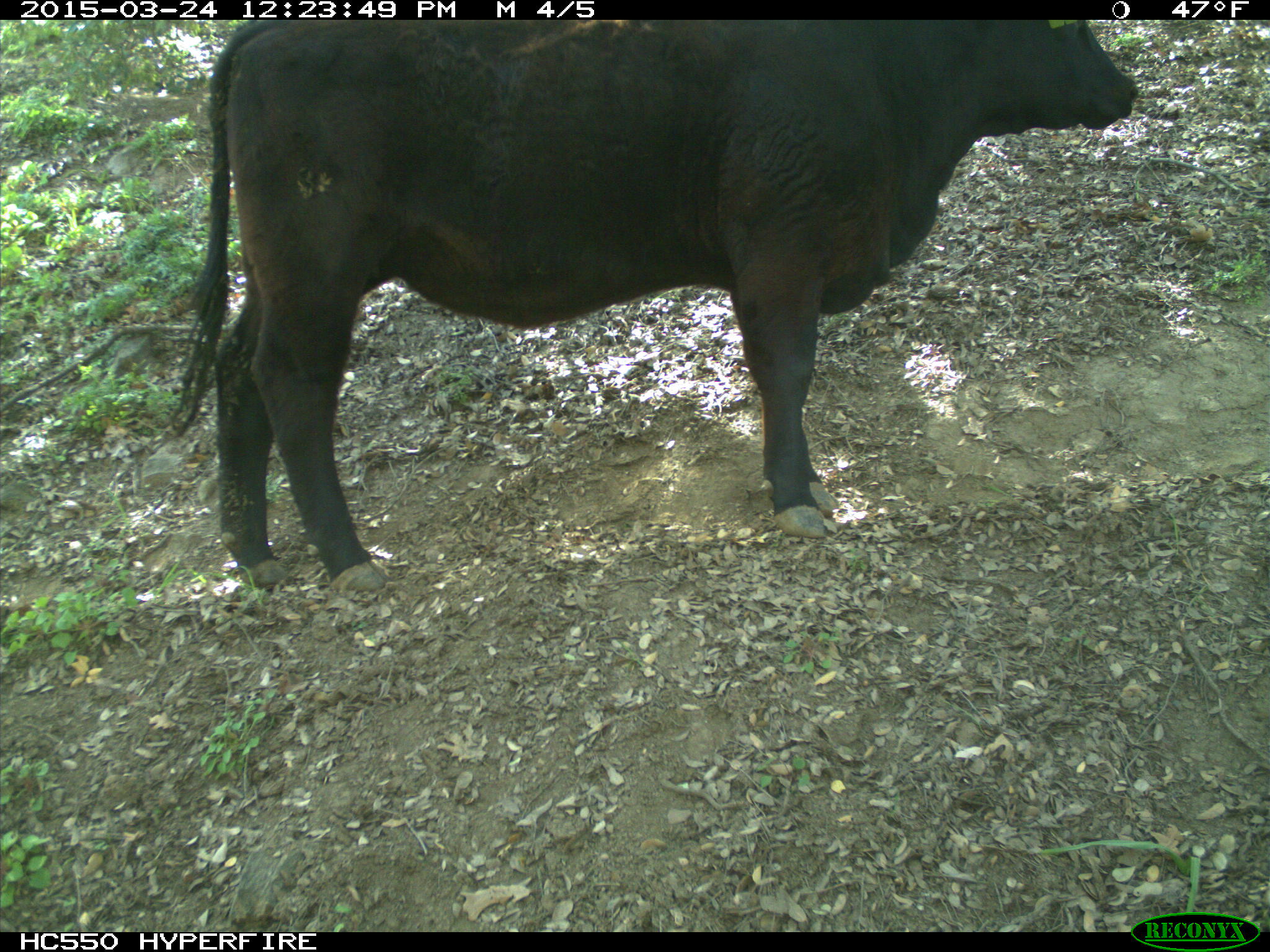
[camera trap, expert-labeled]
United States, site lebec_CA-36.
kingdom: Animalia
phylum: Chordata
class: Mammalia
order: Artiodactyla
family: Bovidae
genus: Bos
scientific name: Bos taurus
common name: domestic cow